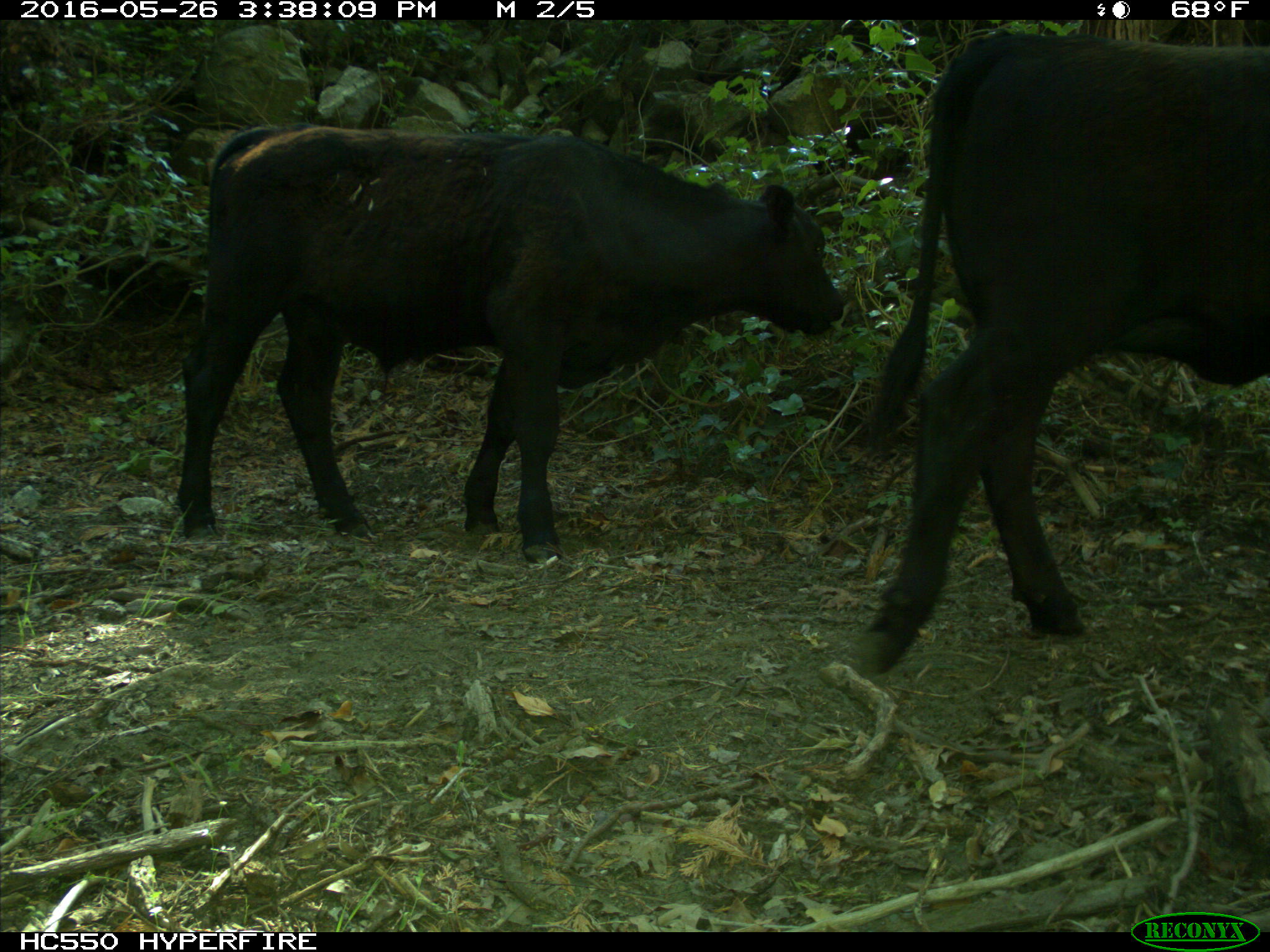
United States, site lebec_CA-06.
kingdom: Animalia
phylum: Chordata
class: Mammalia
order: Artiodactyla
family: Bovidae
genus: Bos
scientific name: Bos taurus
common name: domestic cow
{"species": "Bos taurus (domestic cow)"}